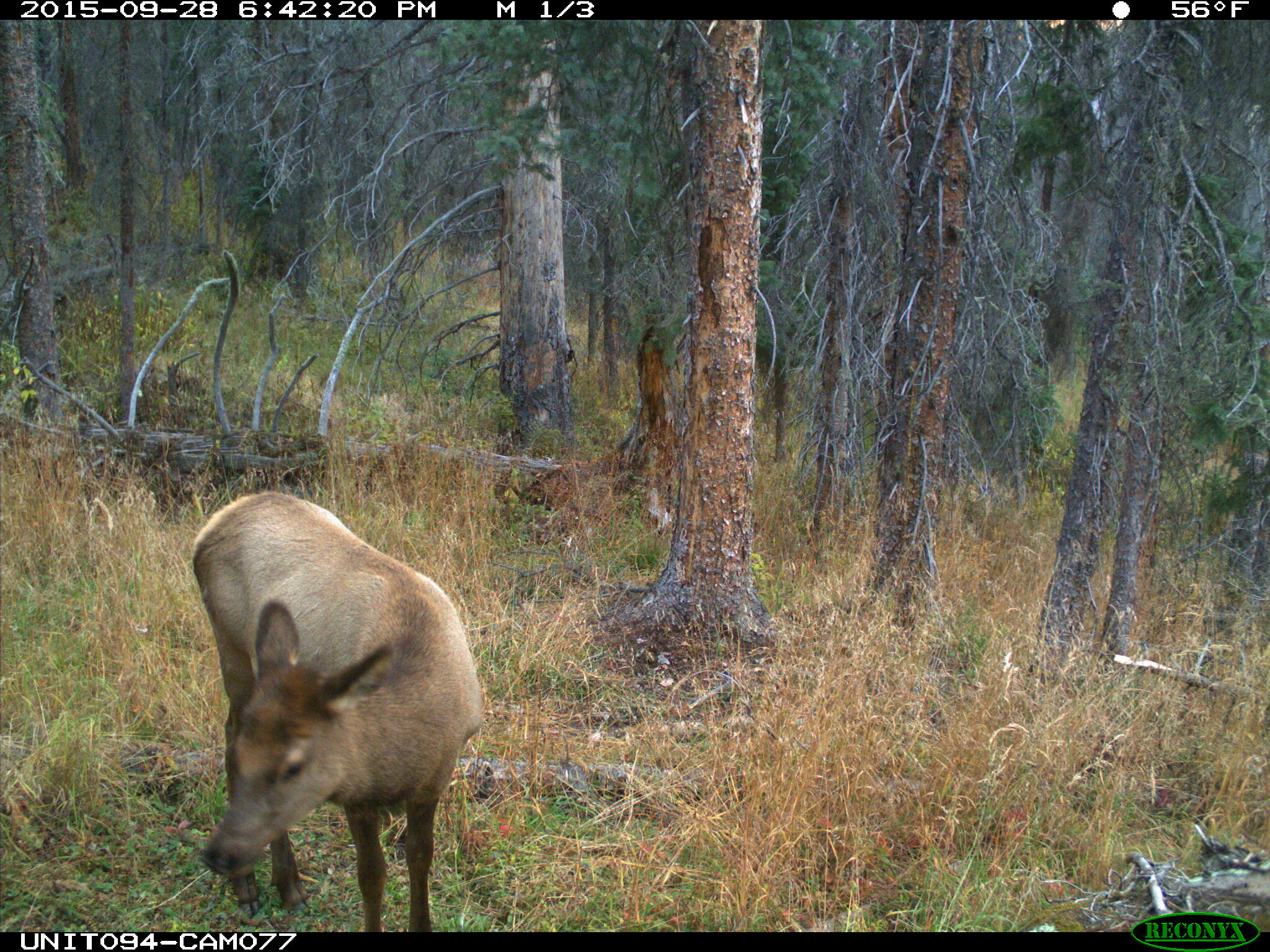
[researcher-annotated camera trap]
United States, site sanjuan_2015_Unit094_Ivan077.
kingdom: Animalia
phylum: Chordata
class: Mammalia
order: Artiodactyla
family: Cervidae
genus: Cervus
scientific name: Cervus elaphus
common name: red deer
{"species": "Cervus elaphus (red deer)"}